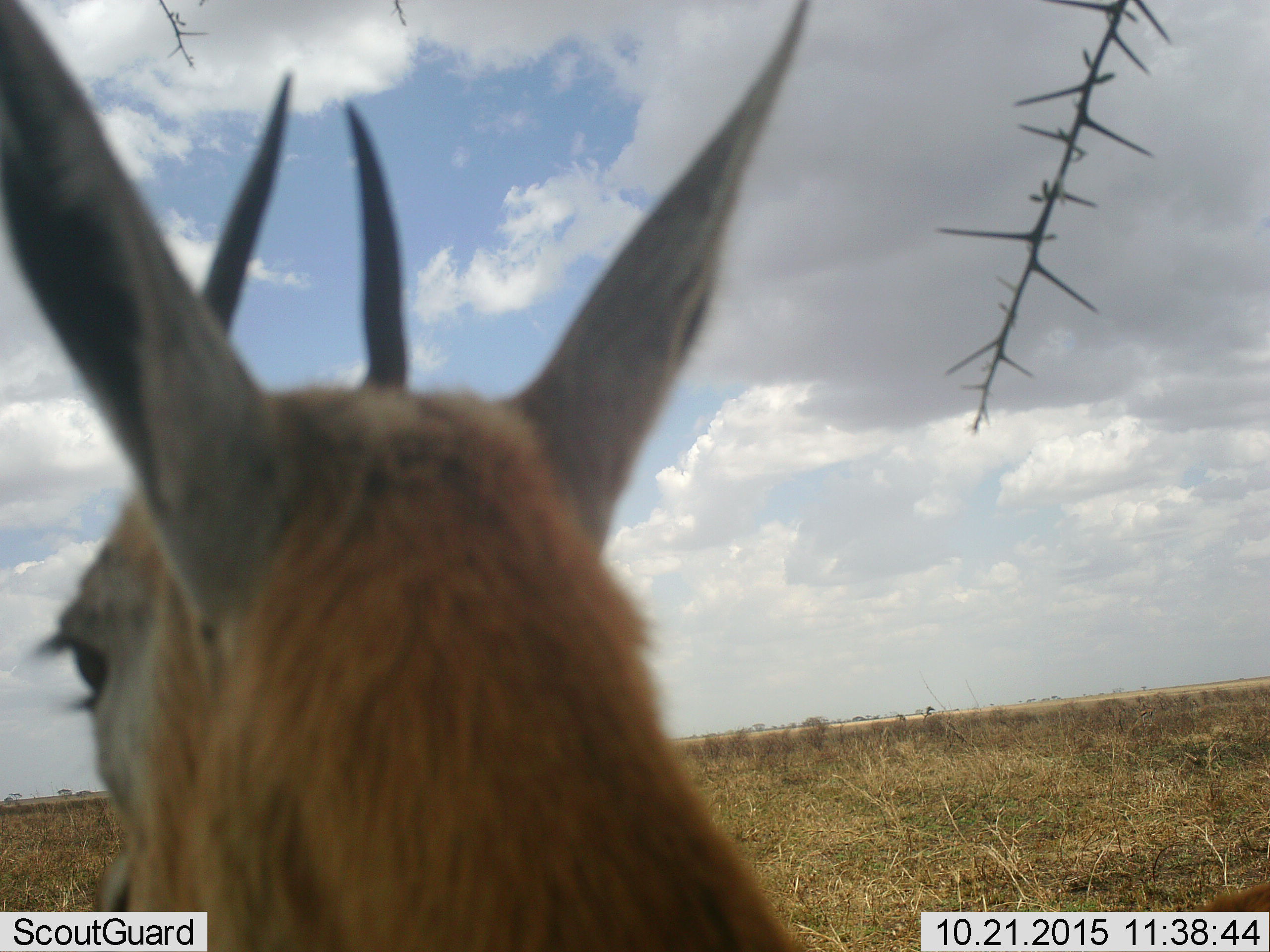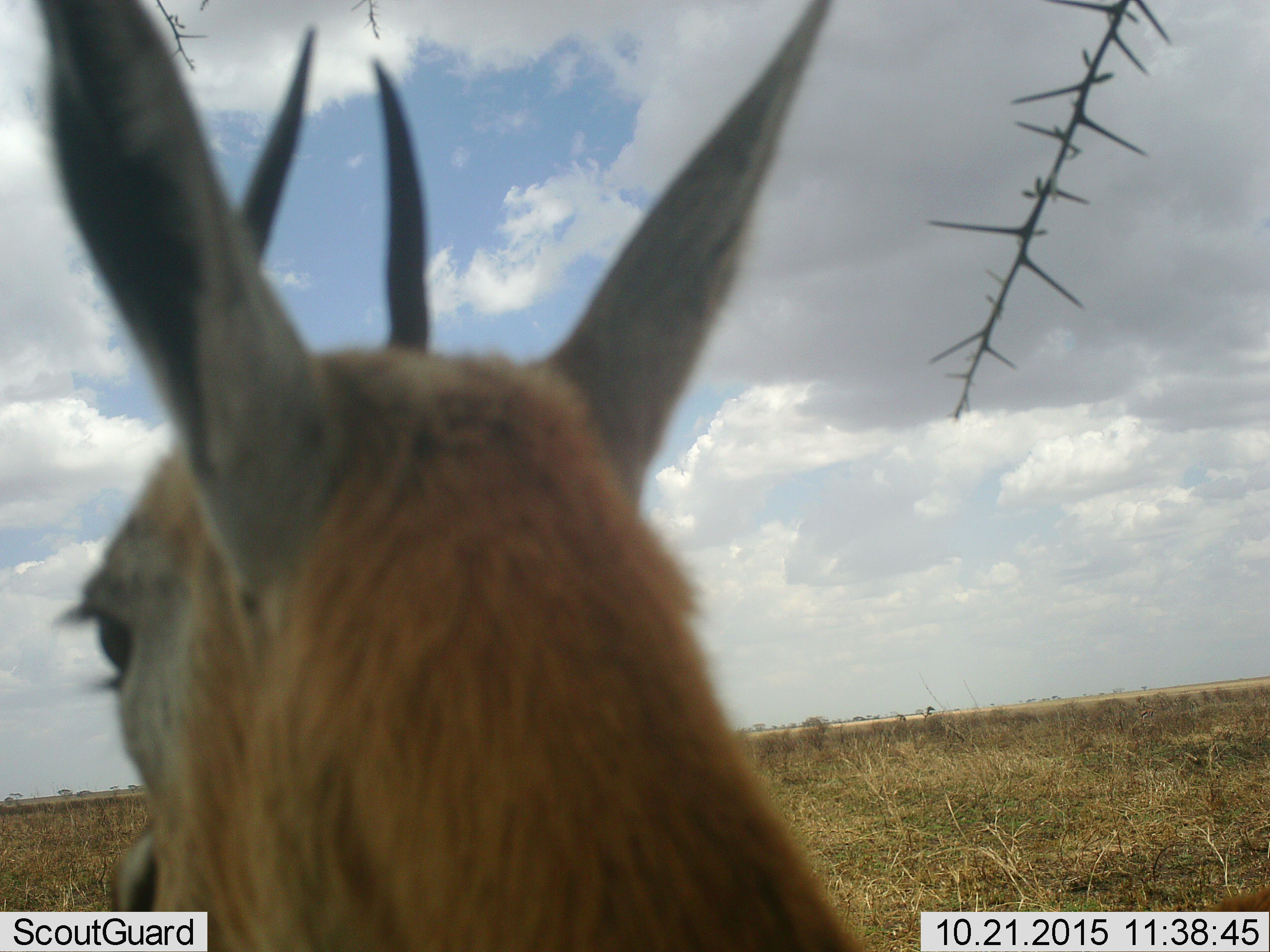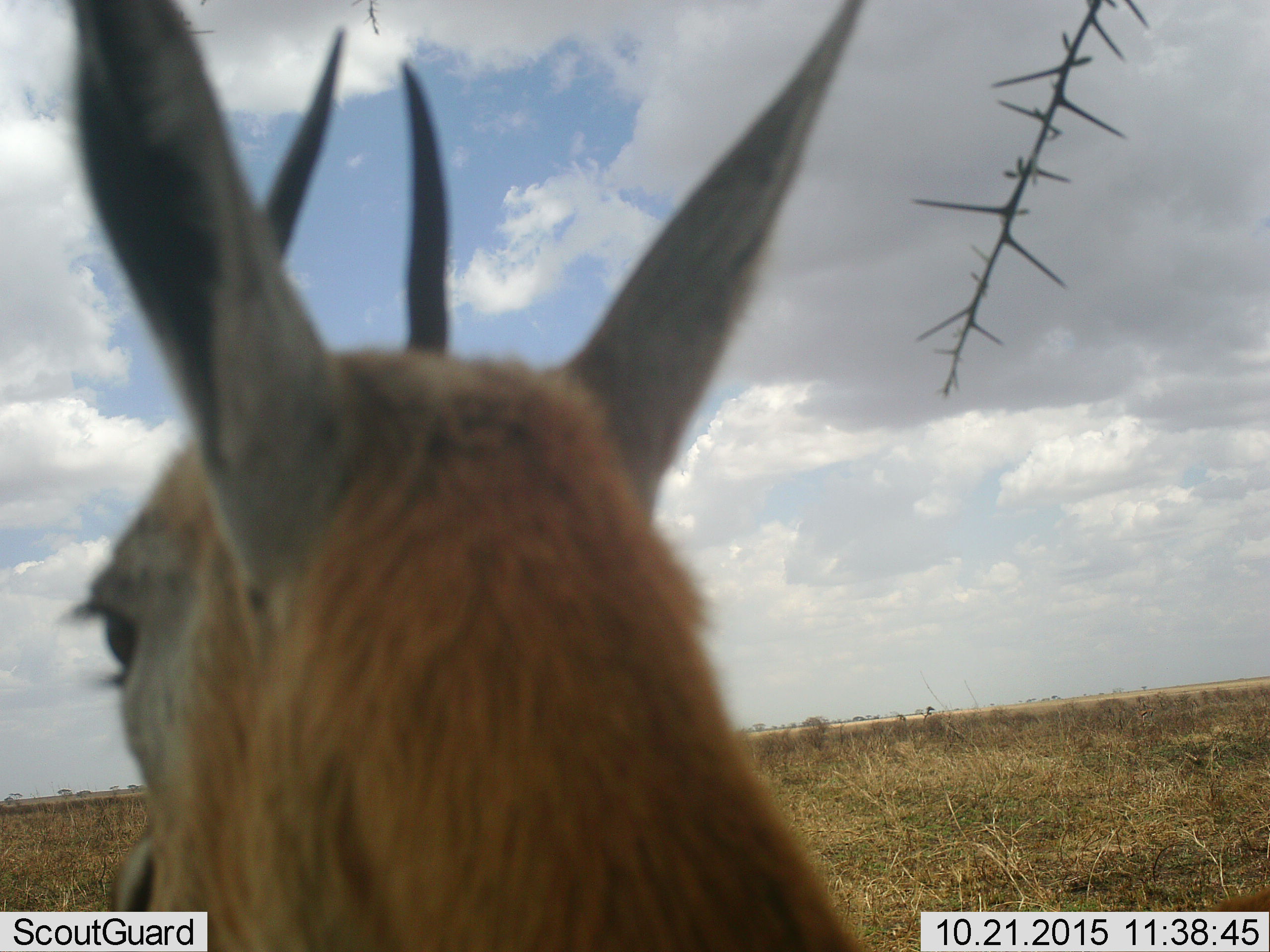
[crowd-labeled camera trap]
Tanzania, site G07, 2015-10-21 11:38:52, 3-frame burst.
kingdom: Animalia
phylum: Chordata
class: Mammalia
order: Artiodactyla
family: Bovidae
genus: Eudorcas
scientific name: Eudorcas thomsonii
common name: thomson's gazelle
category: gazellethomsons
Gazellethomsons (thomson's gazelle) (Eudorcas thomsonii), count 1. Behavior (volunteer vote fractions): standing 100%, resting 0%, moving 0%, interacting 0%. Young present (vote fraction): 12%. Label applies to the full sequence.